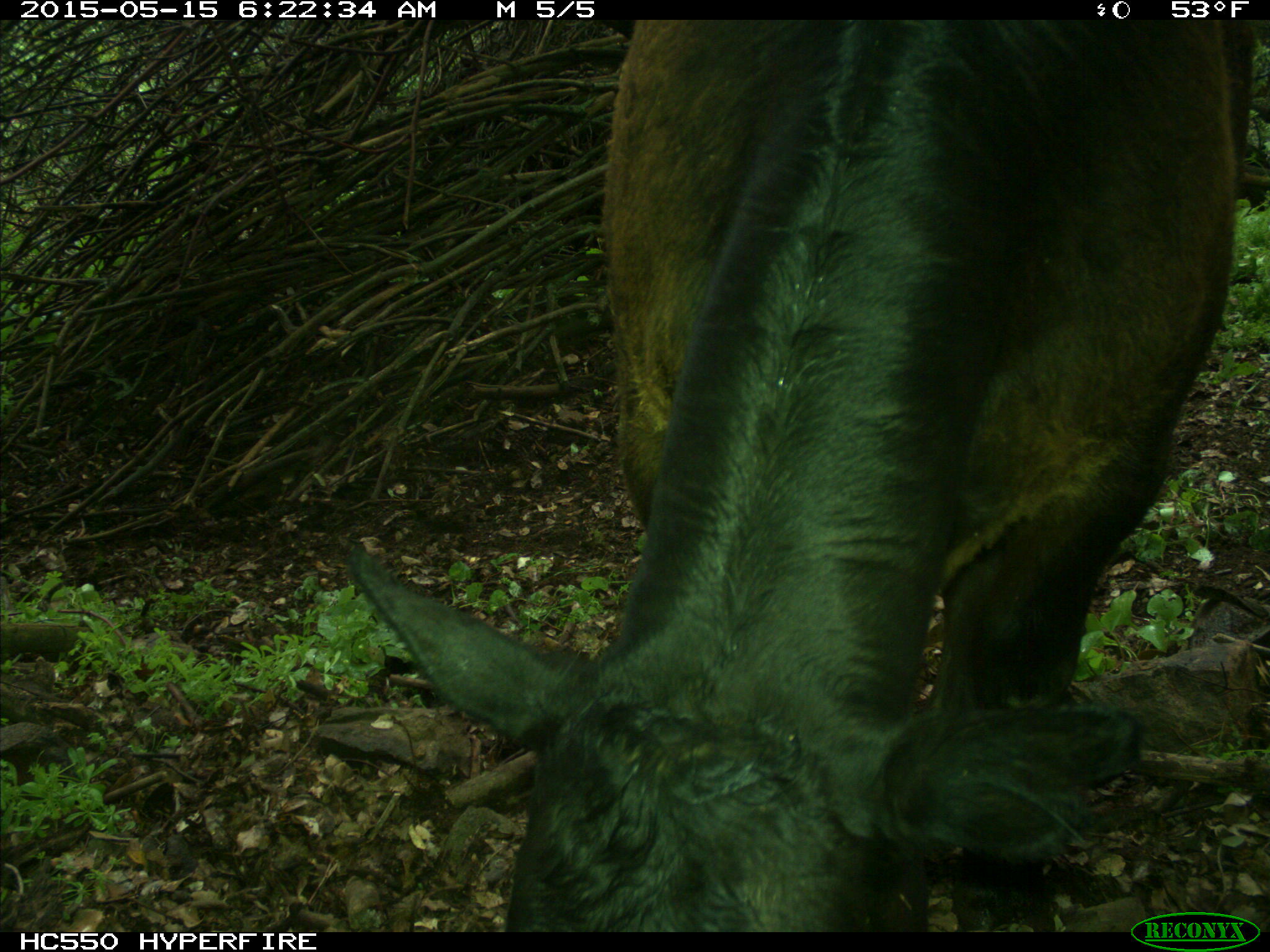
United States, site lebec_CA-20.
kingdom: Animalia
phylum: Chordata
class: Mammalia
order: Artiodactyla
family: Bovidae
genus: Bos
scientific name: Bos taurus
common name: domestic cow